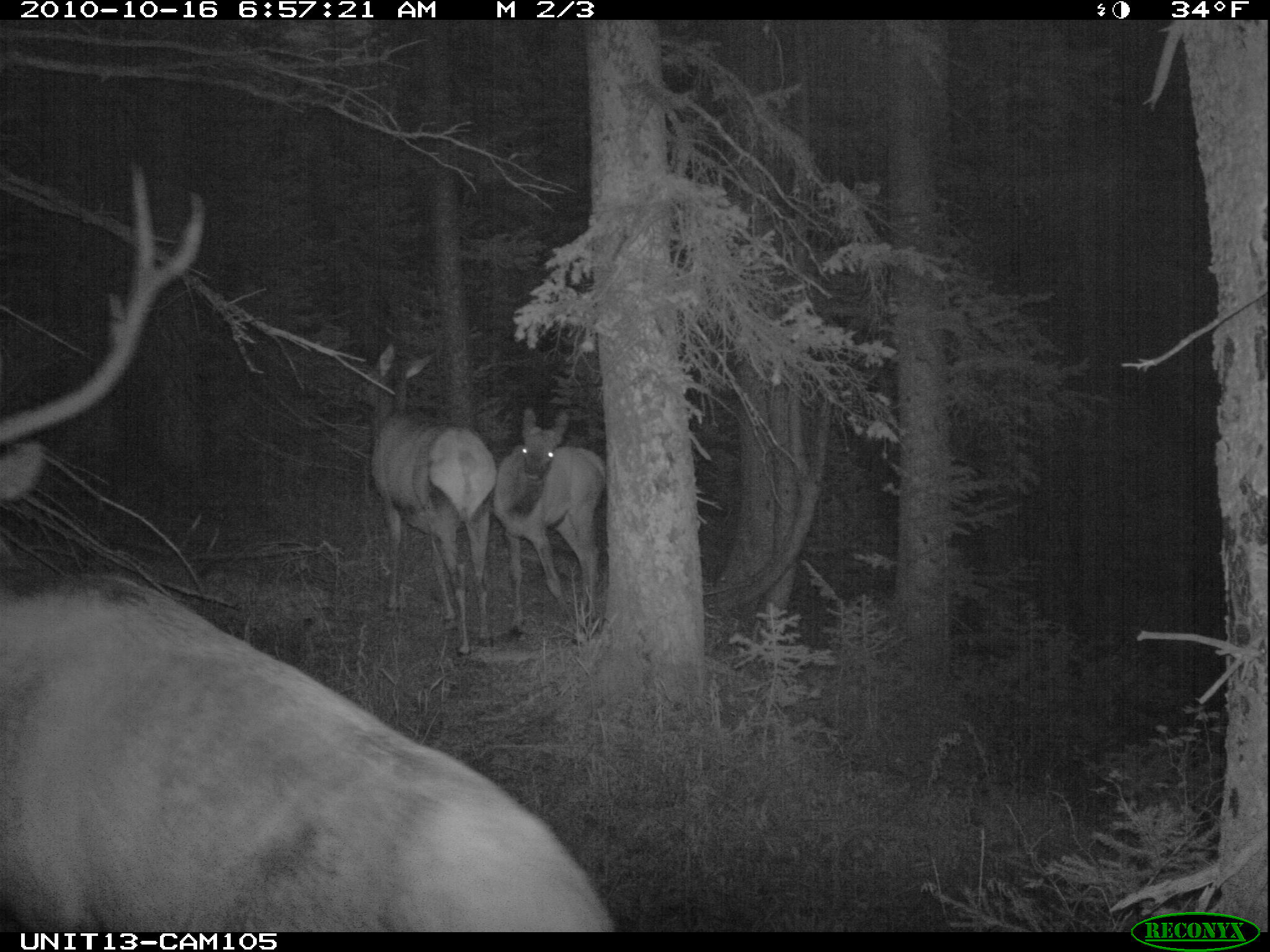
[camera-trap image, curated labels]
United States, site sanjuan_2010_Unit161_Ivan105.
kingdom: Animalia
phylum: Chordata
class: Mammalia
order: Artiodactyla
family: Cervidae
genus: Cervus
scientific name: Cervus elaphus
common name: red deer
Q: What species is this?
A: Cervus elaphus (red deer).